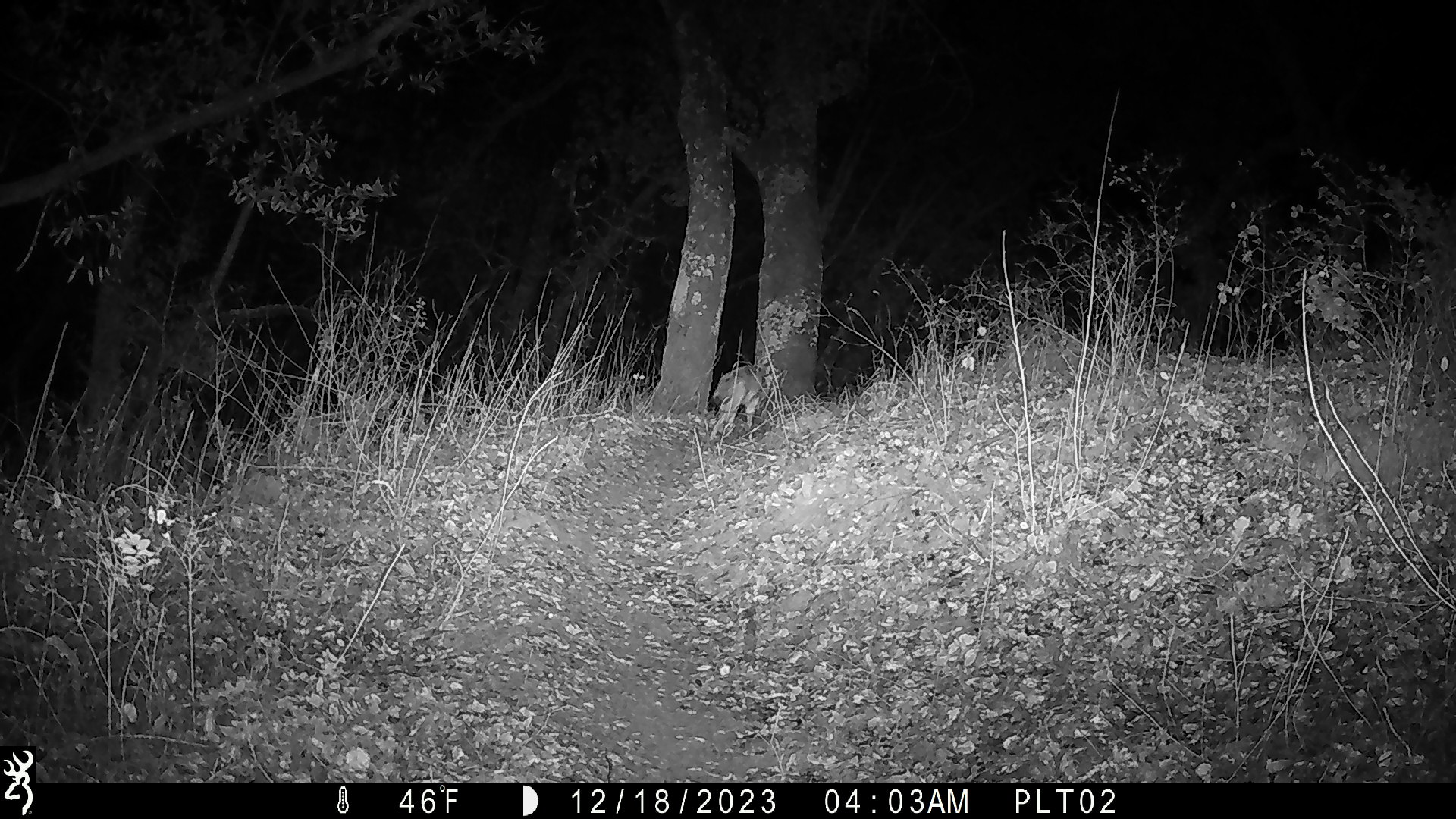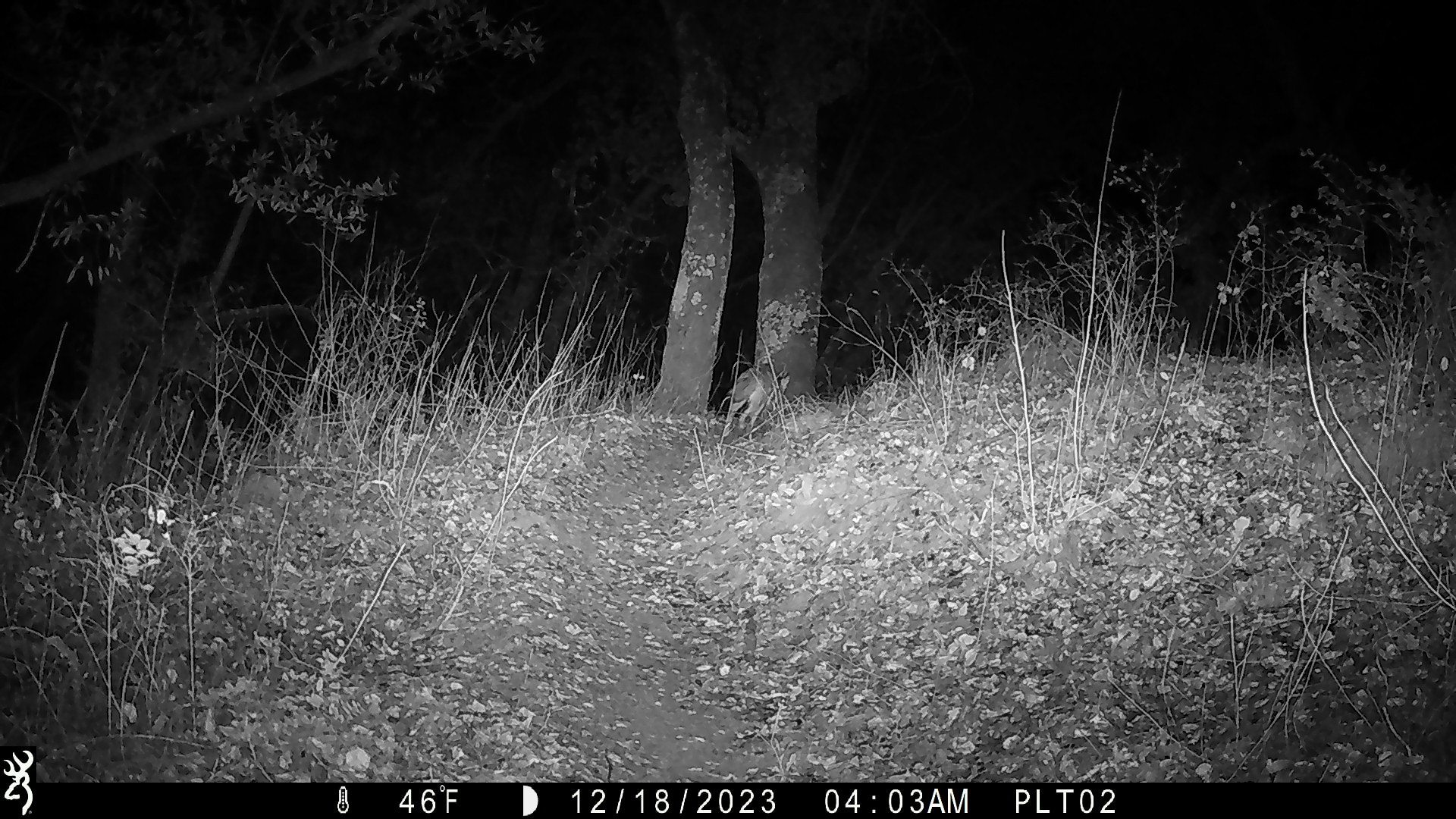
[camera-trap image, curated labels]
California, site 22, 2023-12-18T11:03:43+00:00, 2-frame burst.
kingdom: Animalia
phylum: Chordata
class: Mammalia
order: Carnivora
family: Canidae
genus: Canis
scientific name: Canis latrans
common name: coyote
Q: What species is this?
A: Coyote (Canis latrans).